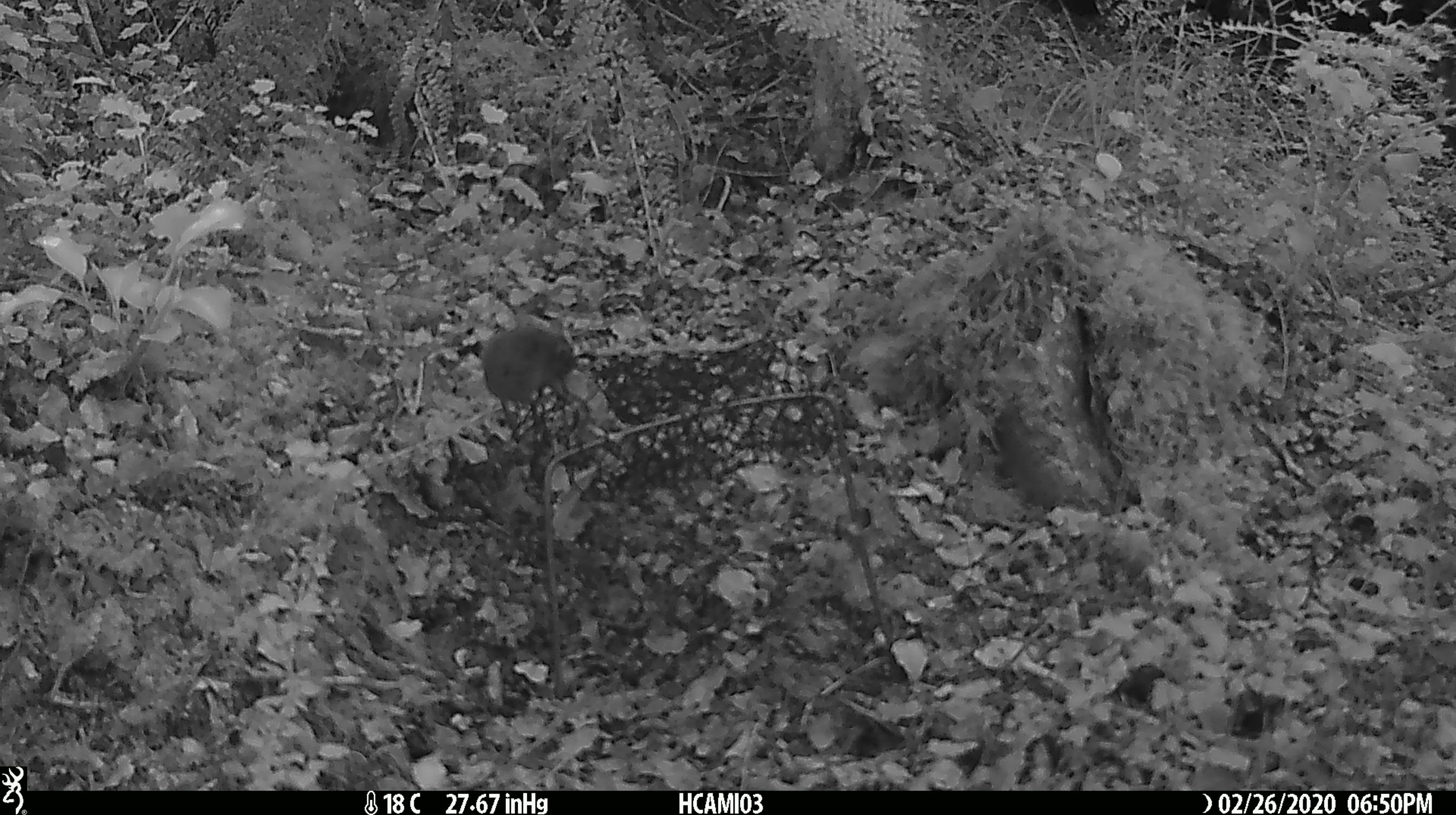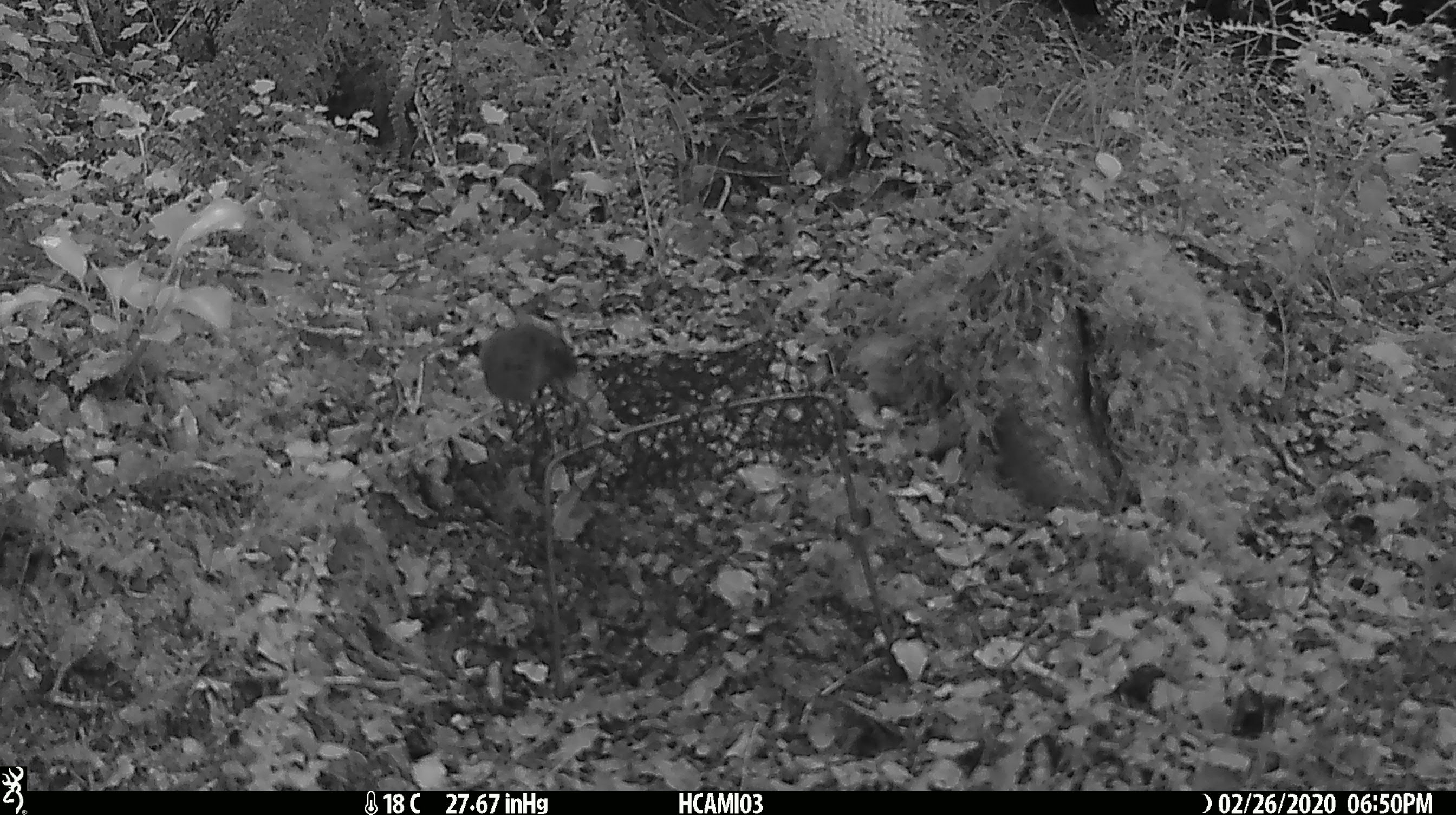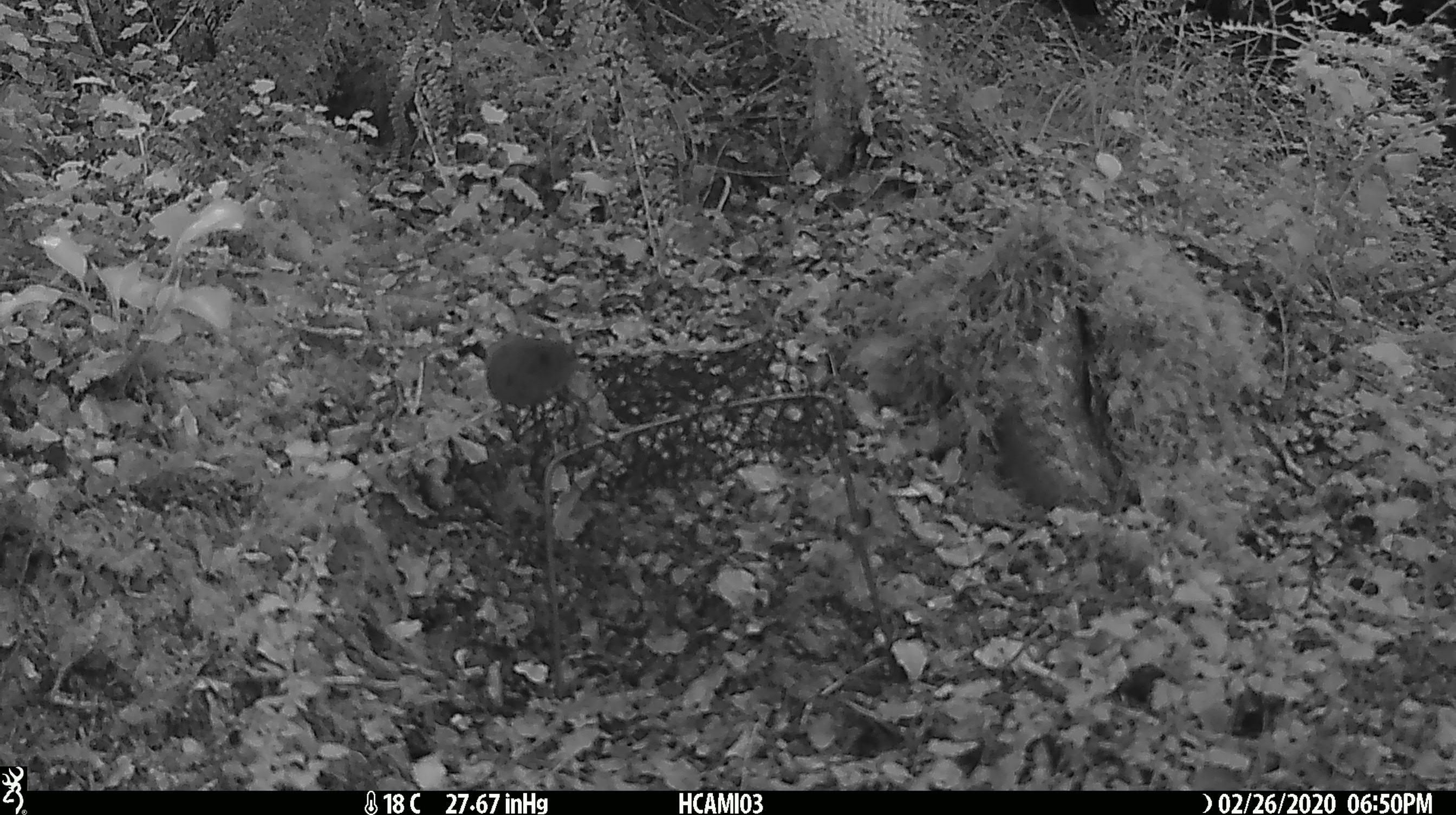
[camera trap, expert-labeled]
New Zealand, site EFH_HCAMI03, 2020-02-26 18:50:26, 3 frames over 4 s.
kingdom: Animalia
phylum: Chordata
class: Mammalia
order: Rodentia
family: Muridae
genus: Mus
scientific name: Mus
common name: mouse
Mouse (Mus).